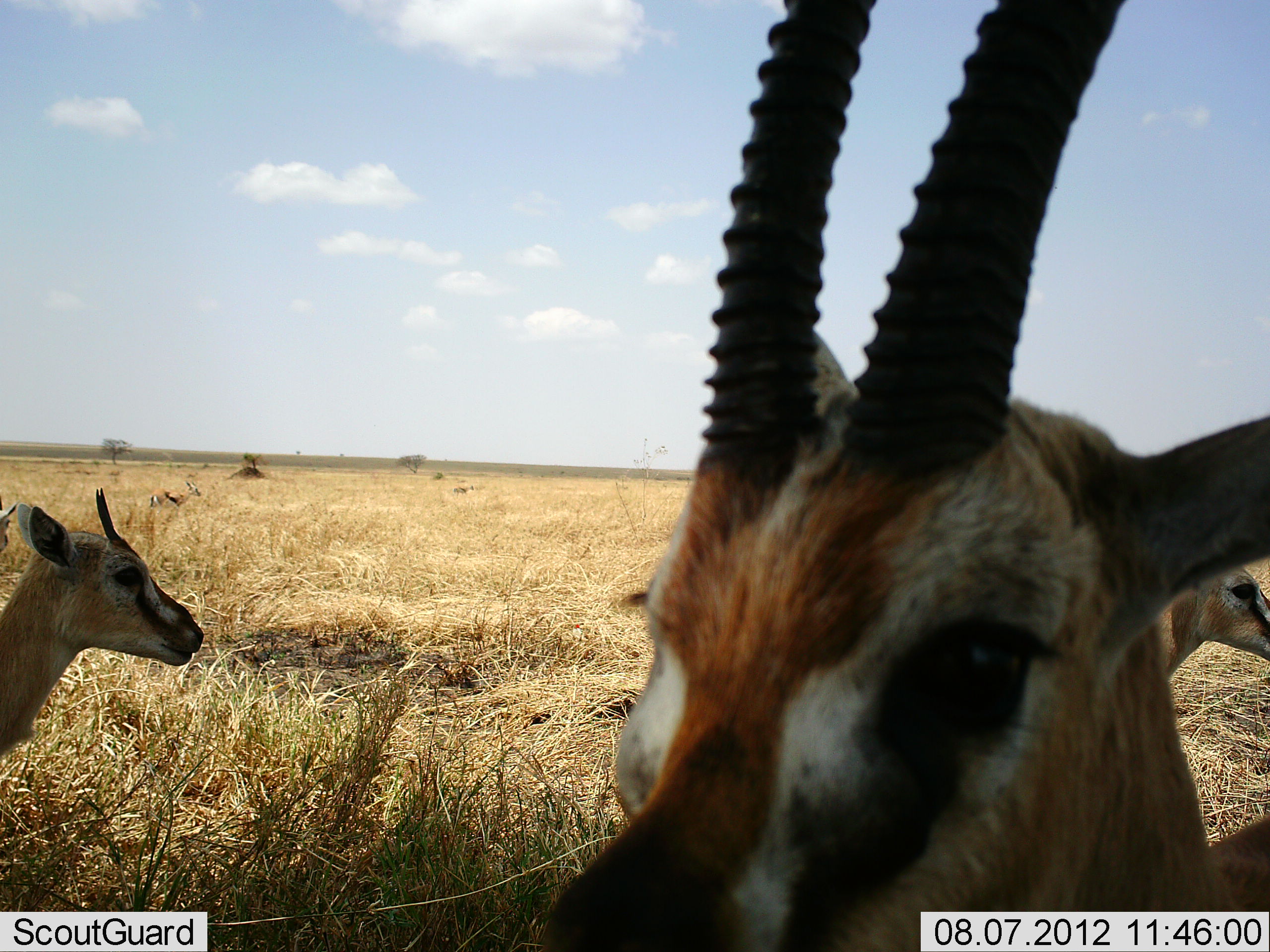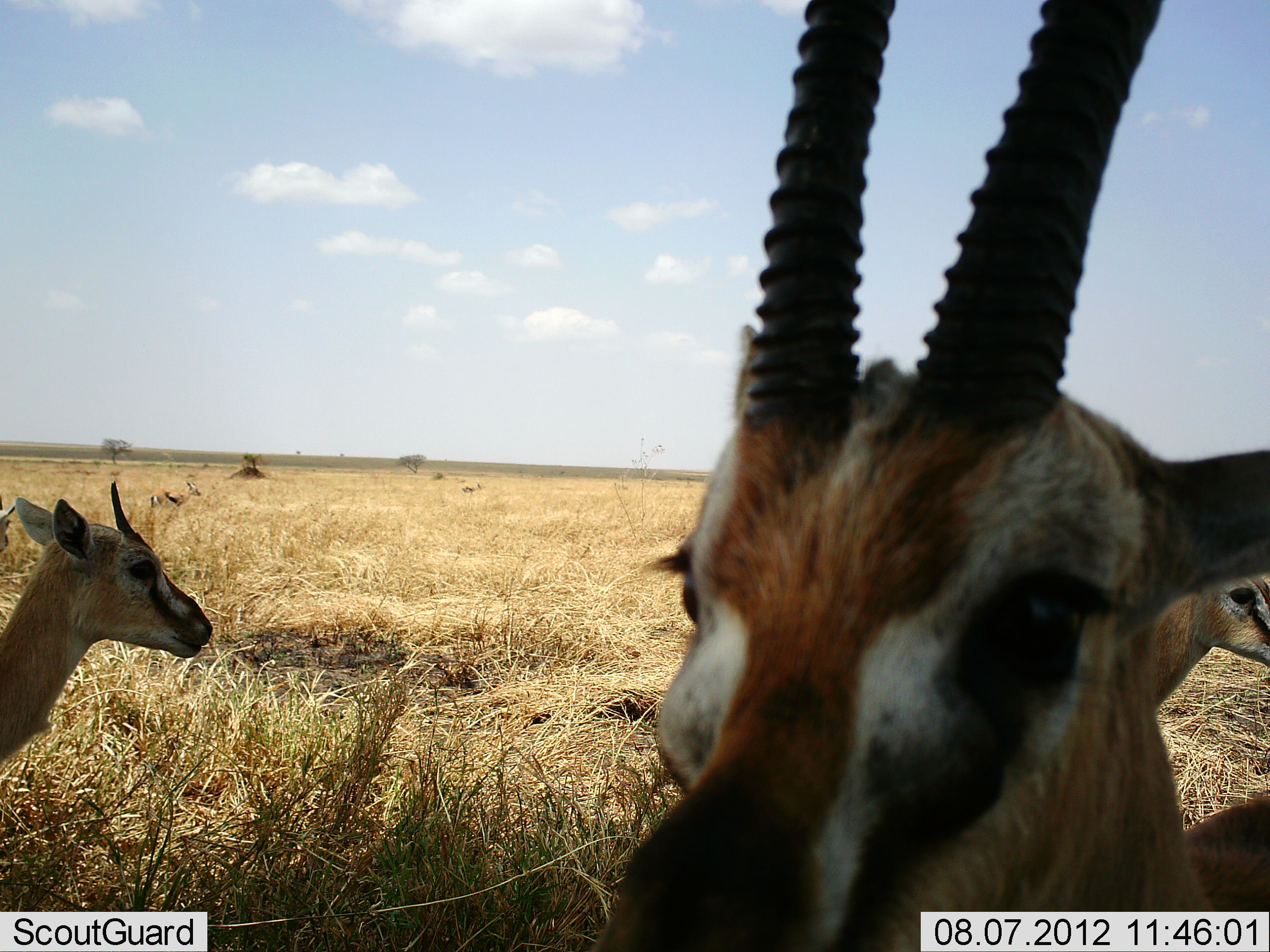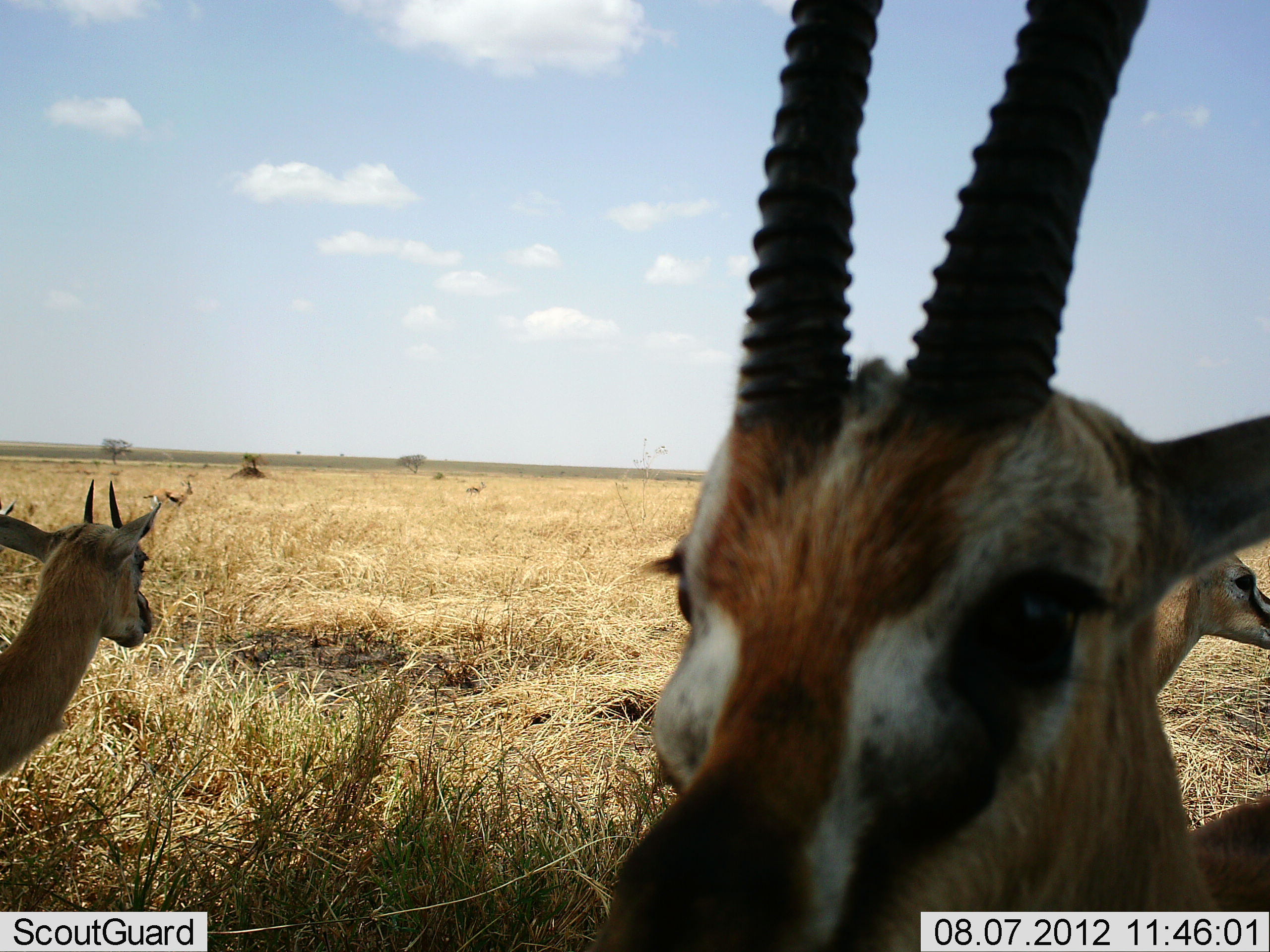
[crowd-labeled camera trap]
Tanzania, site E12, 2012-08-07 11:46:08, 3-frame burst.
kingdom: Animalia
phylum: Chordata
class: Mammalia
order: Artiodactyla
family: Bovidae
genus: Eudorcas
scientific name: Eudorcas thomsonii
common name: thomson's gazelle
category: gazellethomsons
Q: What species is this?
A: Gazellethomsons (thomson's gazelle) (Eudorcas thomsonii).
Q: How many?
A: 6.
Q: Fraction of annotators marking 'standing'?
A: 90%.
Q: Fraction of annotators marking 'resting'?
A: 30%.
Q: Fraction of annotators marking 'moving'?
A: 30%.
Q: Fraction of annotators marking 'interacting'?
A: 0%.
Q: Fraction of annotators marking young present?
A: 10%.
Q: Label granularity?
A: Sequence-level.